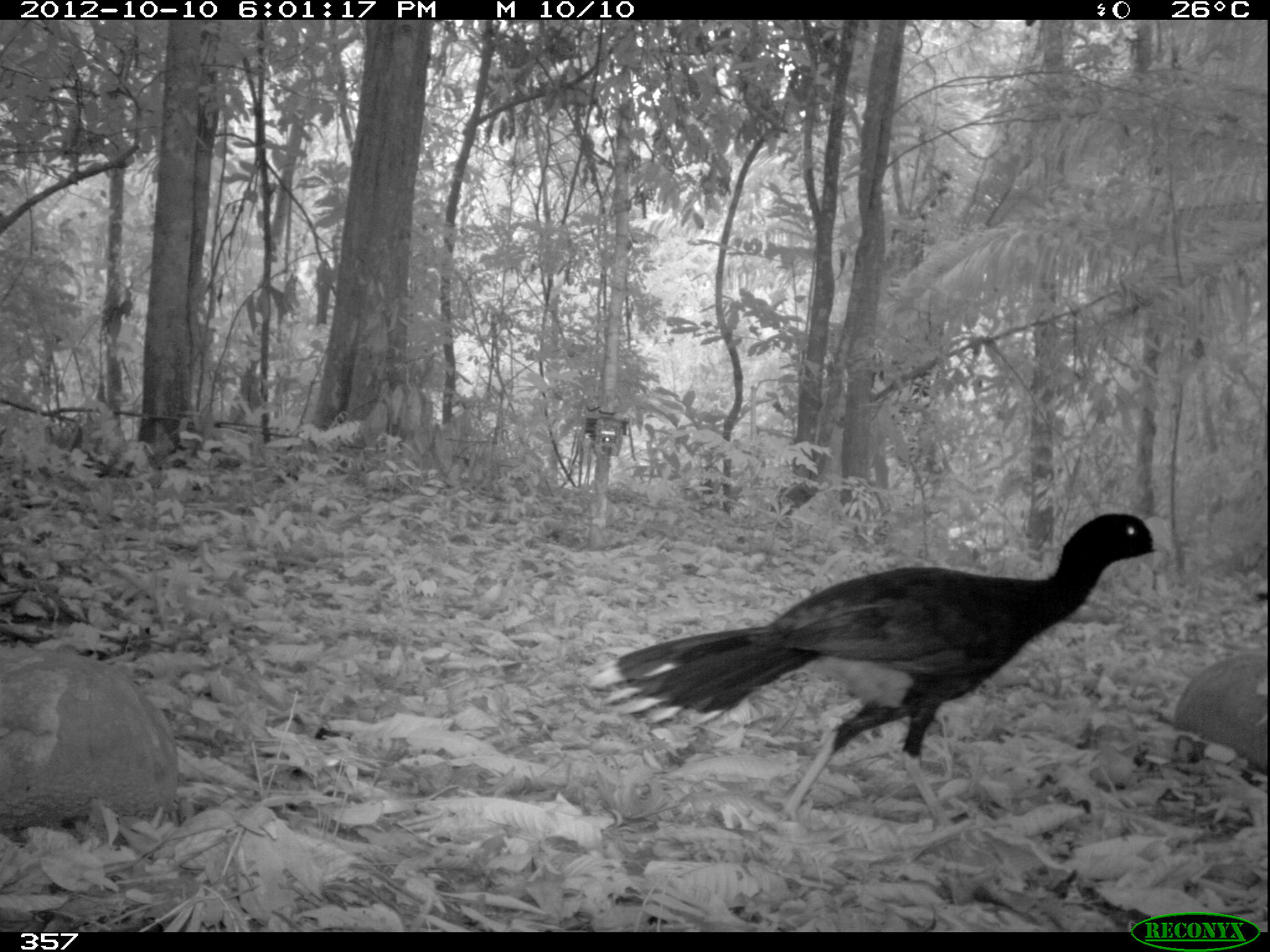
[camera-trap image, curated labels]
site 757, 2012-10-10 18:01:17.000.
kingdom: Animalia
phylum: Chordata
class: Aves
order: Galliformes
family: Cracidae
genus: Mitu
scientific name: Mitu tuberosum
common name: razor-billed curassow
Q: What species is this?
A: Mitu tuberosum (razor-billed curassow).